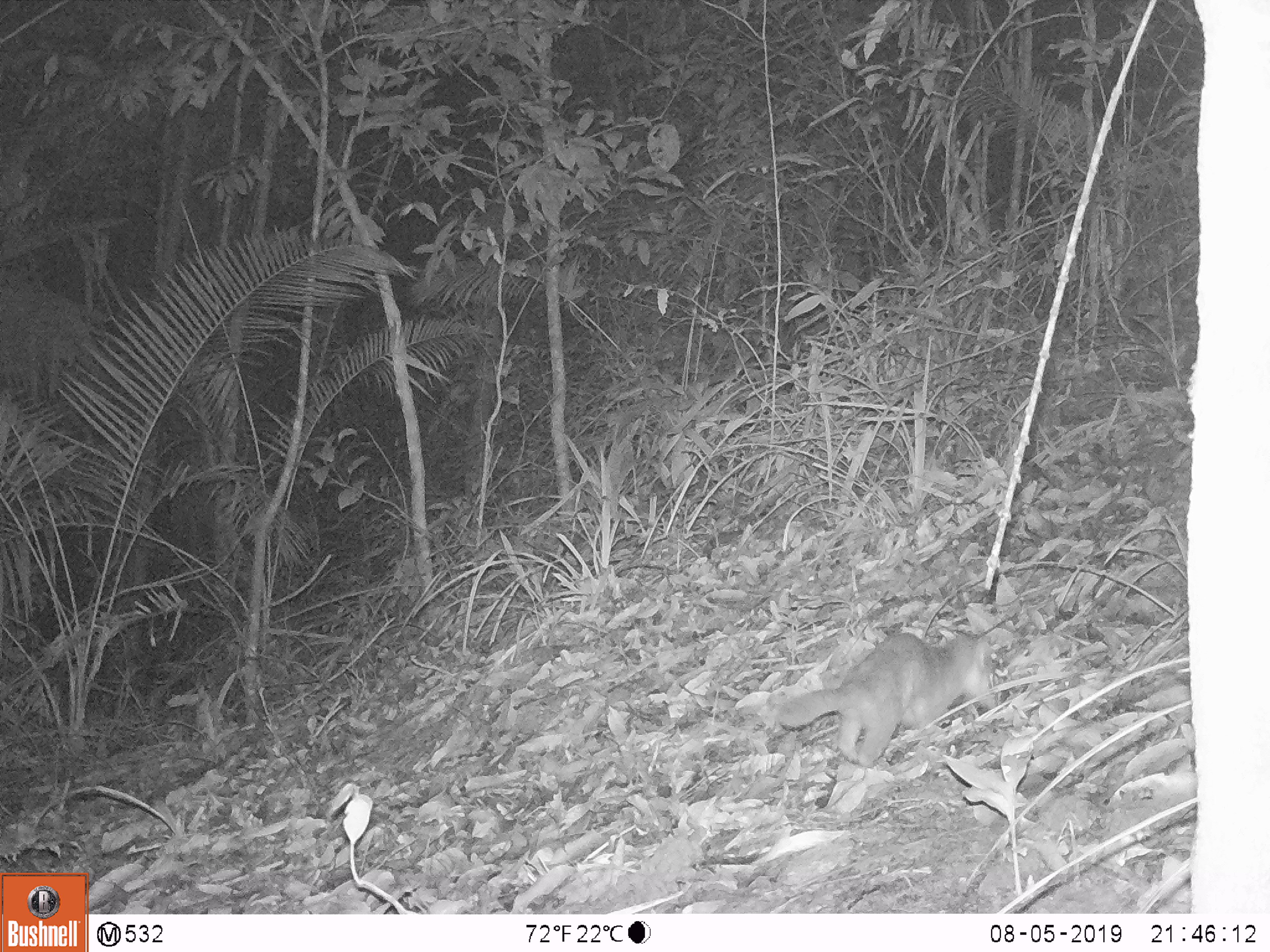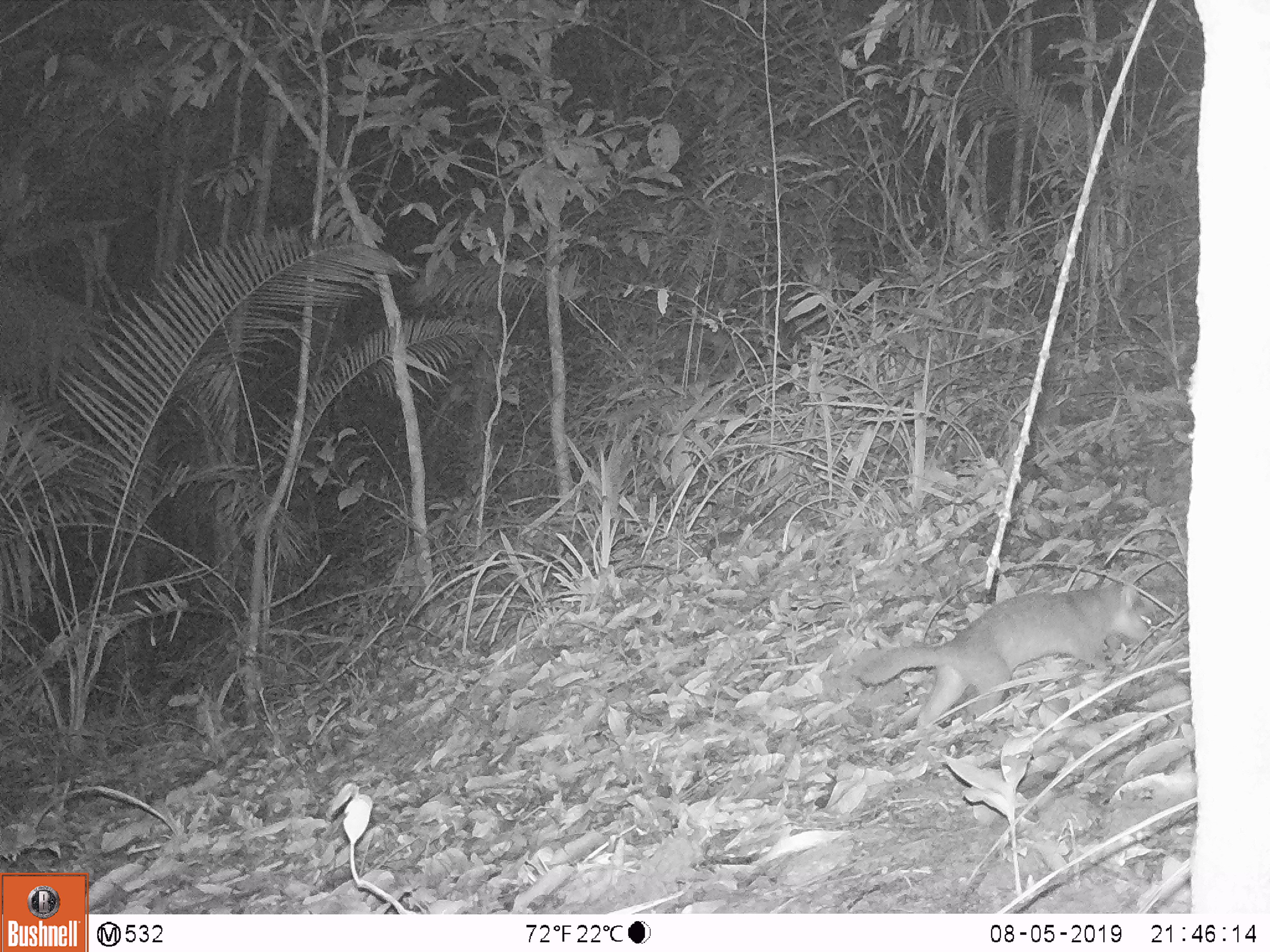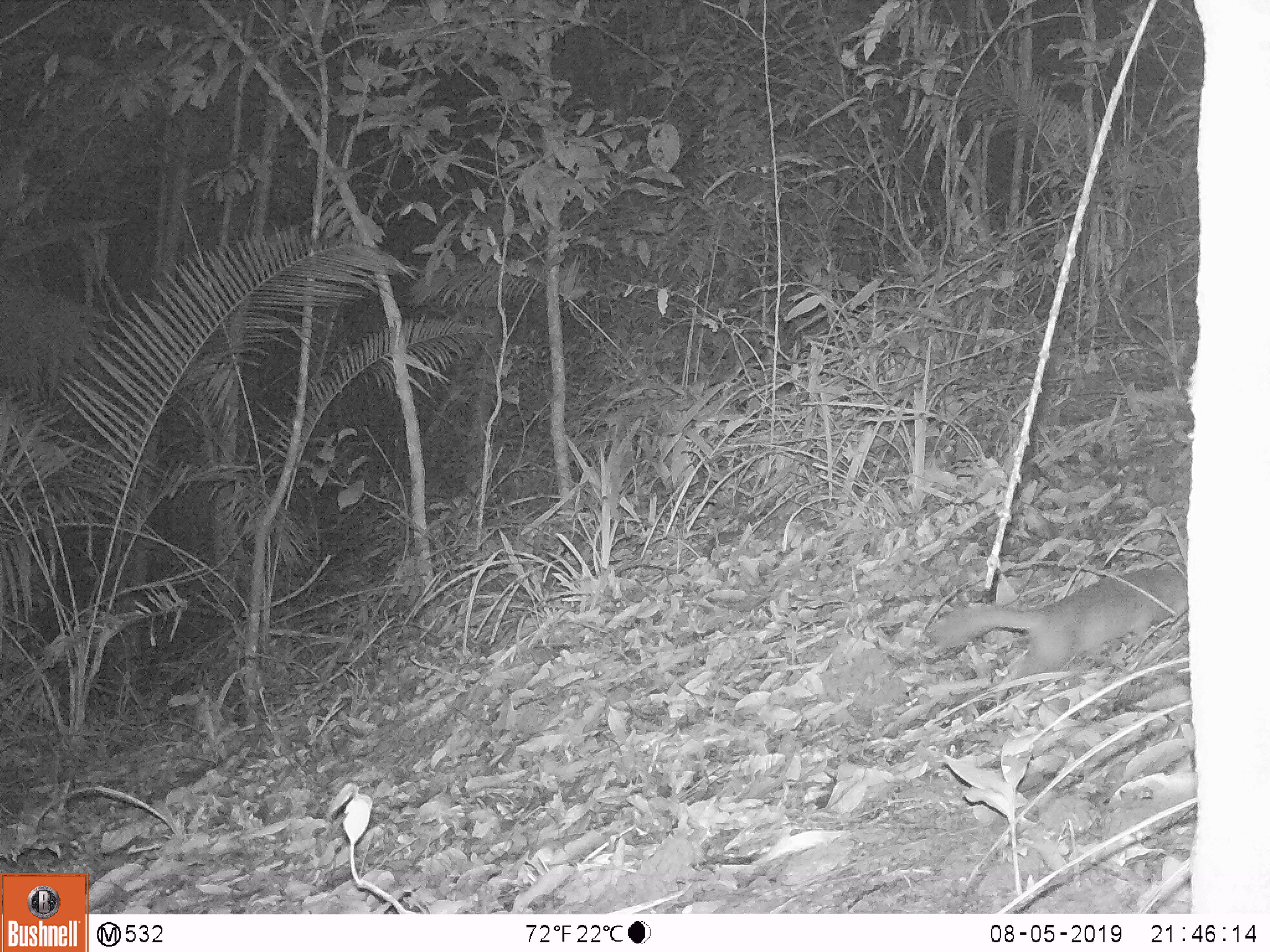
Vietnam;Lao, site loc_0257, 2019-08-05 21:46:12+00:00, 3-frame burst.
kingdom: Animalia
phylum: Chordata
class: Mammalia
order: Carnivora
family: Mustelidae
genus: Melogale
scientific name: Melogale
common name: ferret badger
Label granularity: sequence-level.